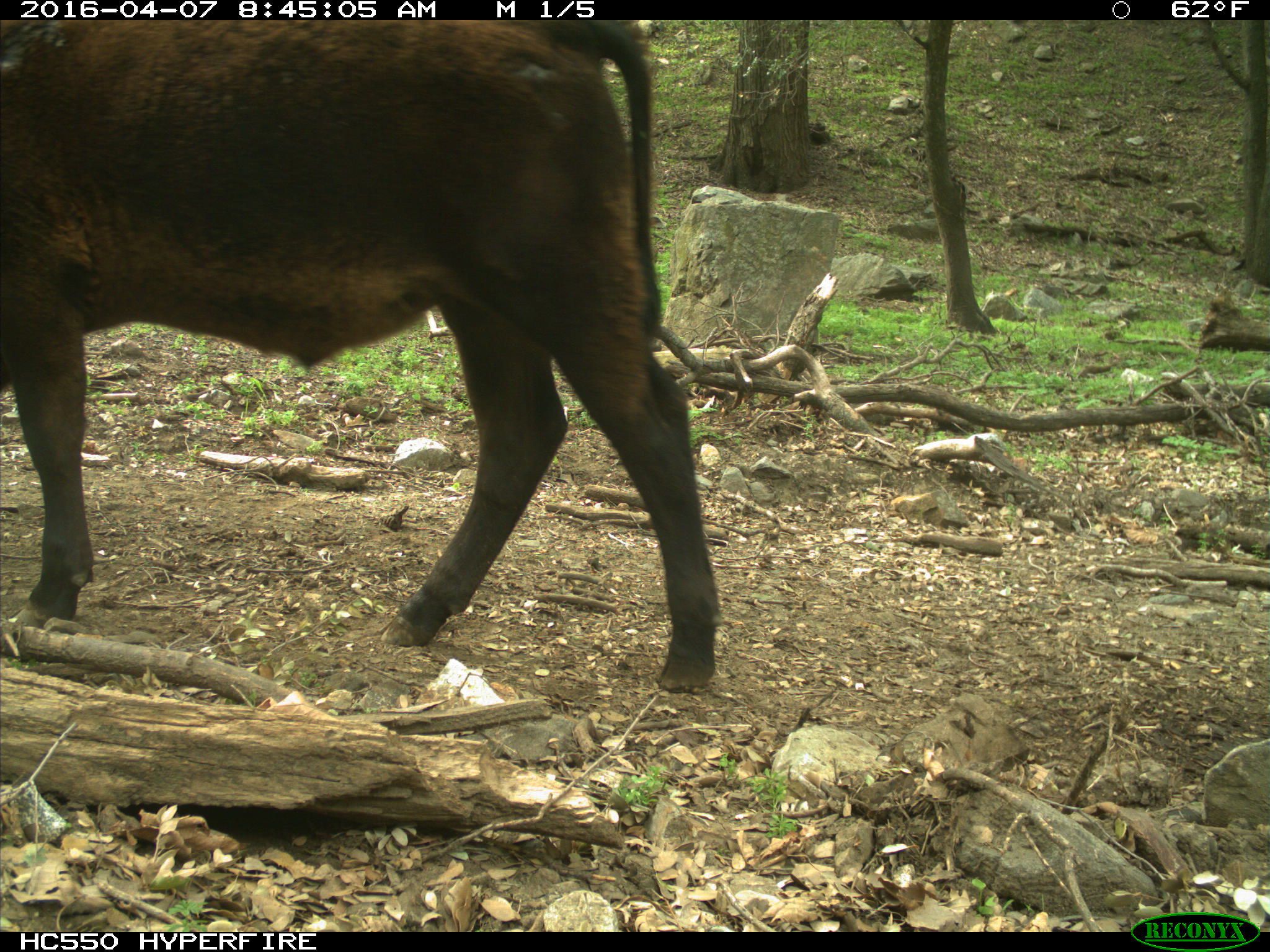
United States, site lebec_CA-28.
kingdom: Animalia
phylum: Chordata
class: Mammalia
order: Artiodactyla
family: Bovidae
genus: Bos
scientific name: Bos taurus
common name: domestic cow